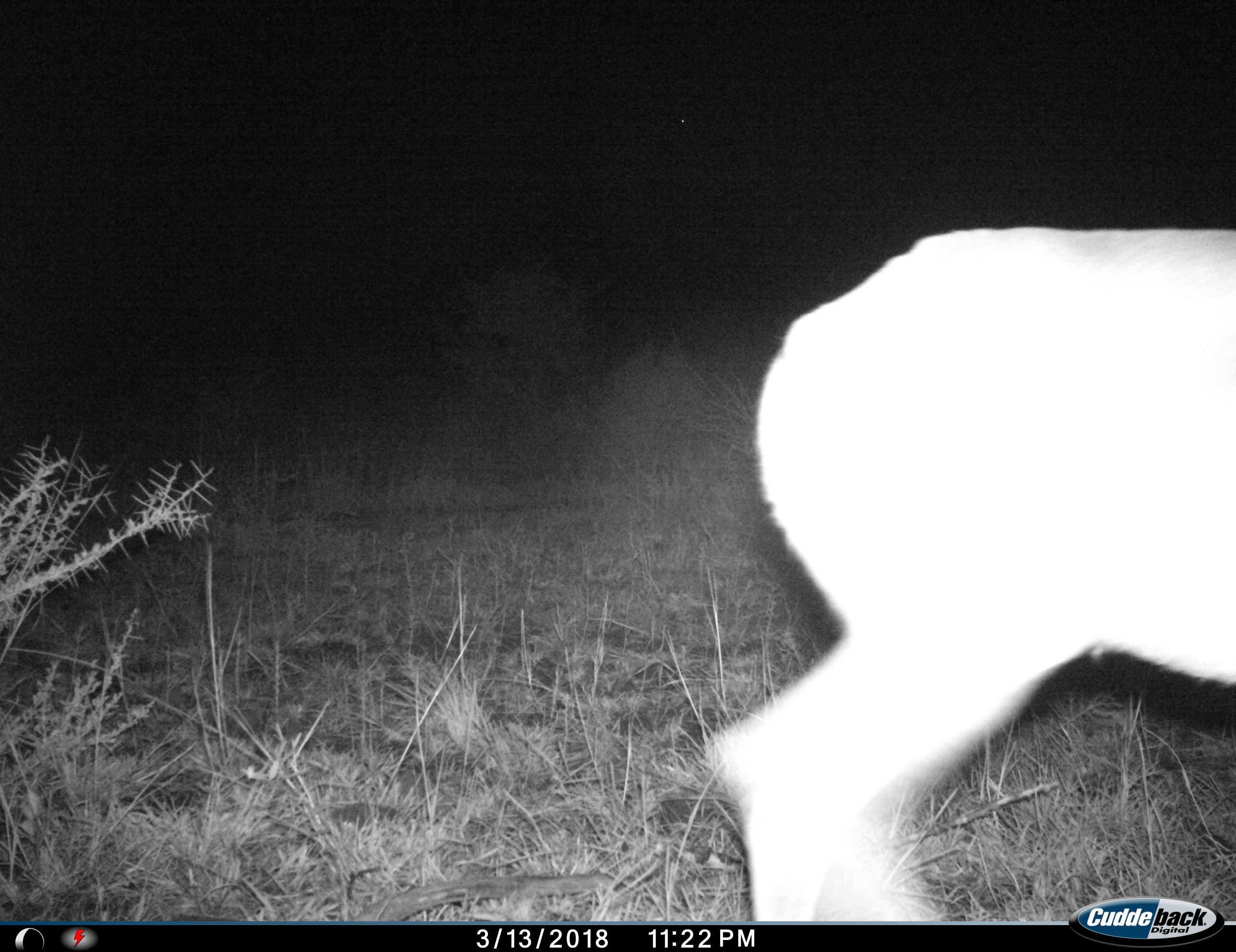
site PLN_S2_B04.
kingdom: Animalia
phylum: Chordata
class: Mammalia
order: Artiodactyla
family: Bovidae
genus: Aepyceros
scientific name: Aepyceros melampus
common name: impala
Impala (Aepyceros melampus), count 1. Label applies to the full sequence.